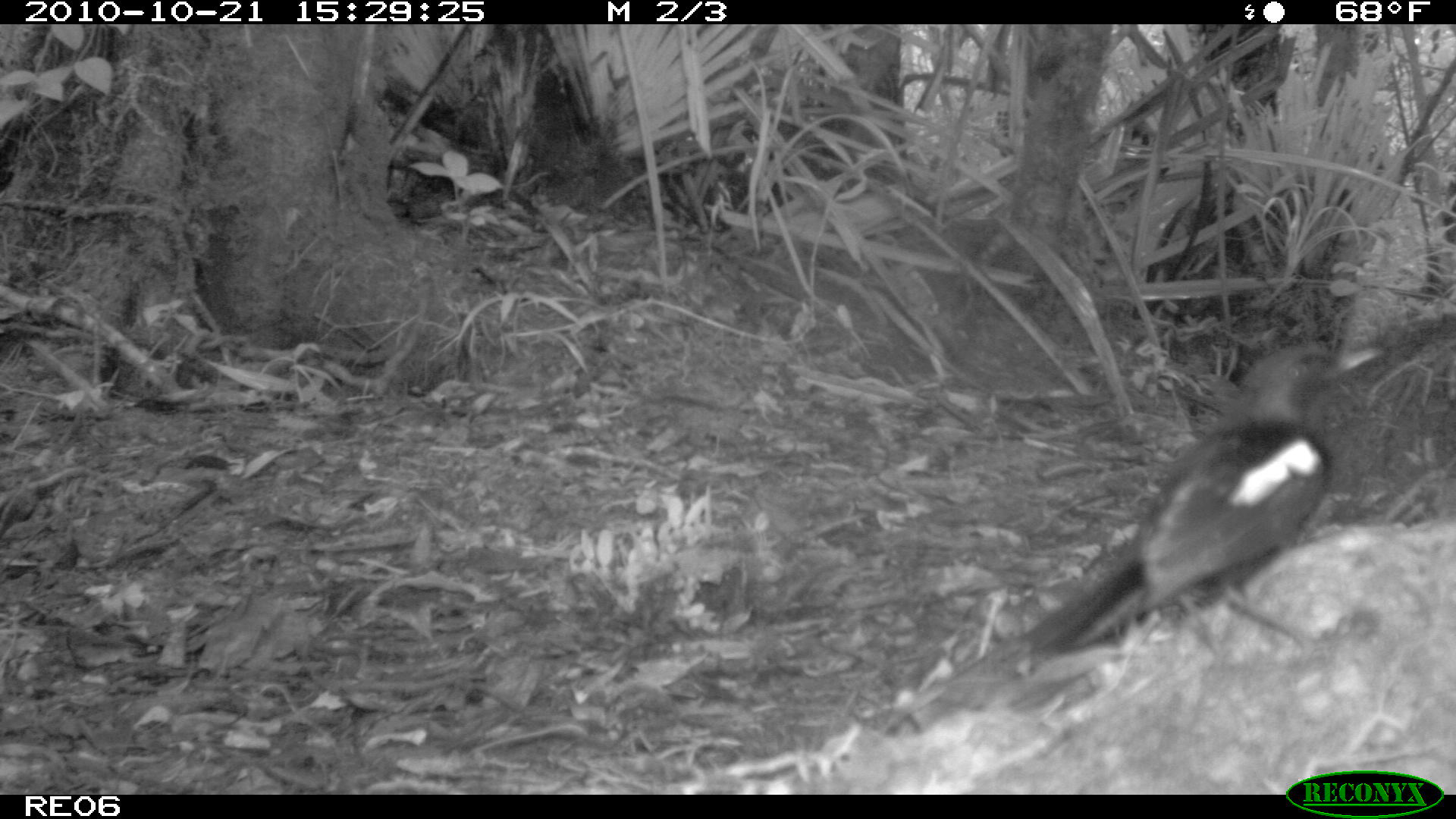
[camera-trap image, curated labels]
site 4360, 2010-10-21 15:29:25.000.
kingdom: Animalia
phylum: Chordata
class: Aves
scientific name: Aves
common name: bird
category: unknown bird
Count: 1.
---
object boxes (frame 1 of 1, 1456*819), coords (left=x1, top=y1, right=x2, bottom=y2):
unknown bird: (left=1018, top=340, right=1381, bottom=672)